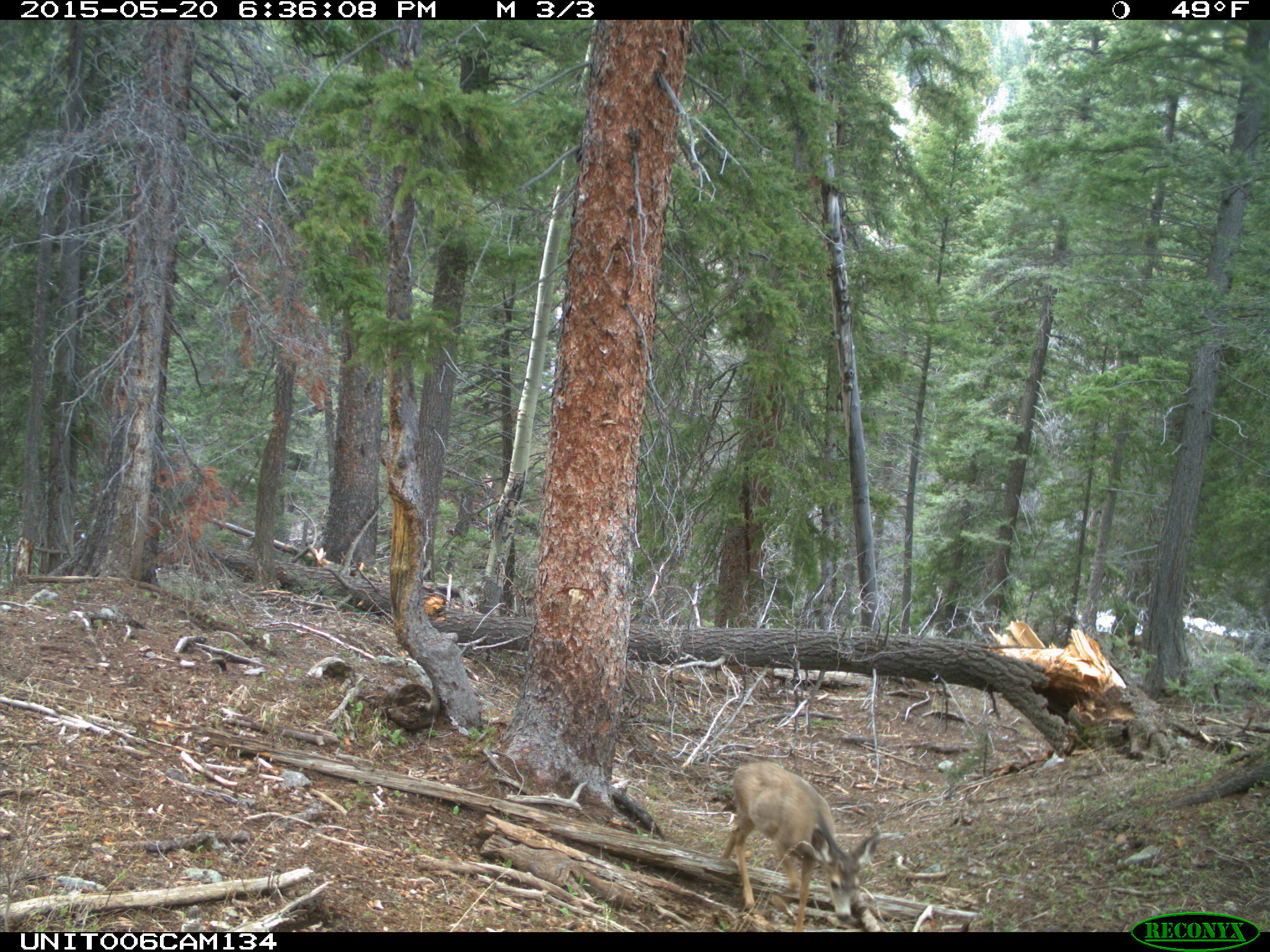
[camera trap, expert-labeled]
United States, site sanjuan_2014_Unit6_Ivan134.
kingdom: Animalia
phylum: Chordata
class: Mammalia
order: Artiodactyla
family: Cervidae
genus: Odocoileus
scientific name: Odocoileus hemionus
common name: mule deer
Odocoileus hemionus (mule deer).